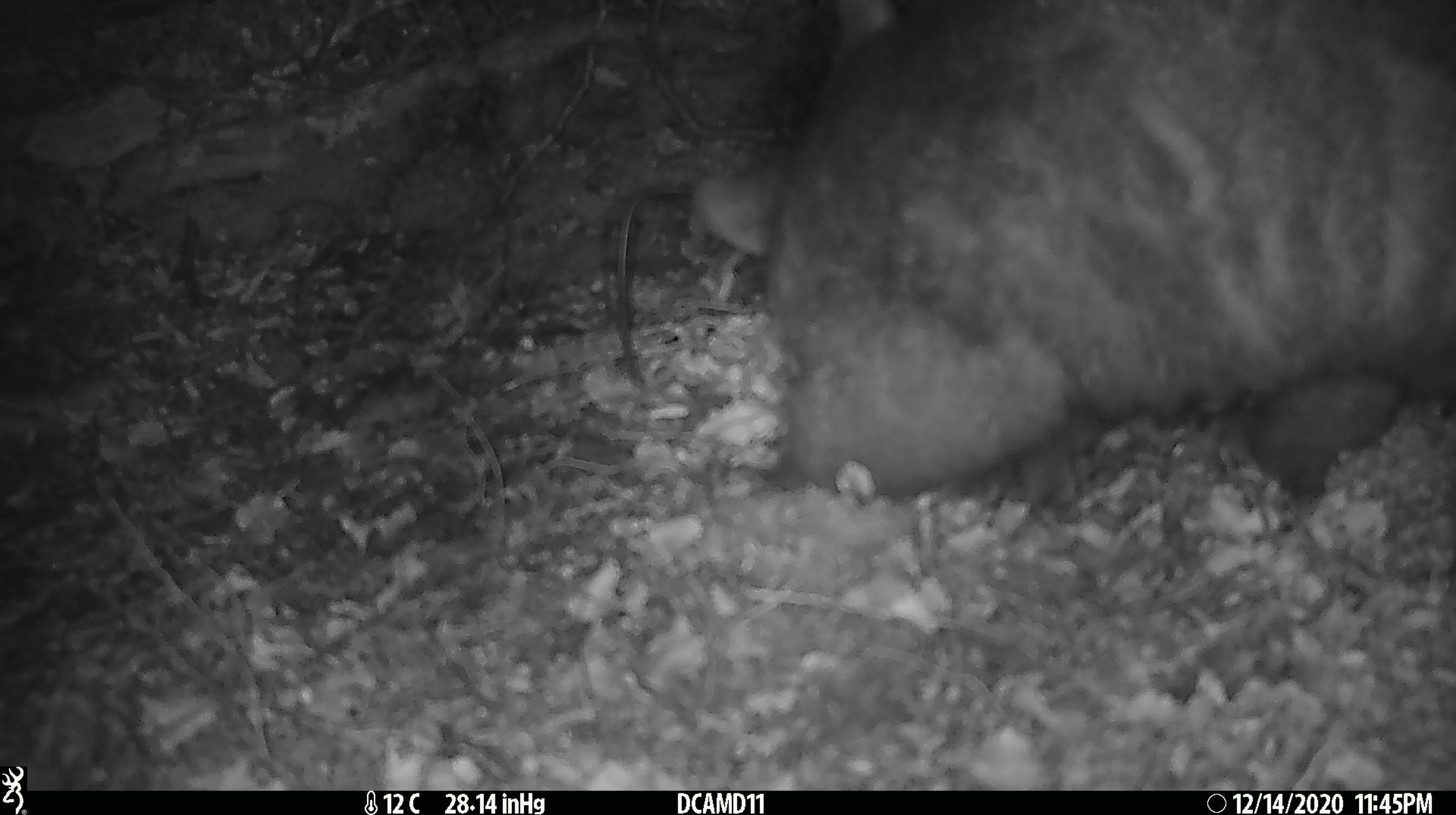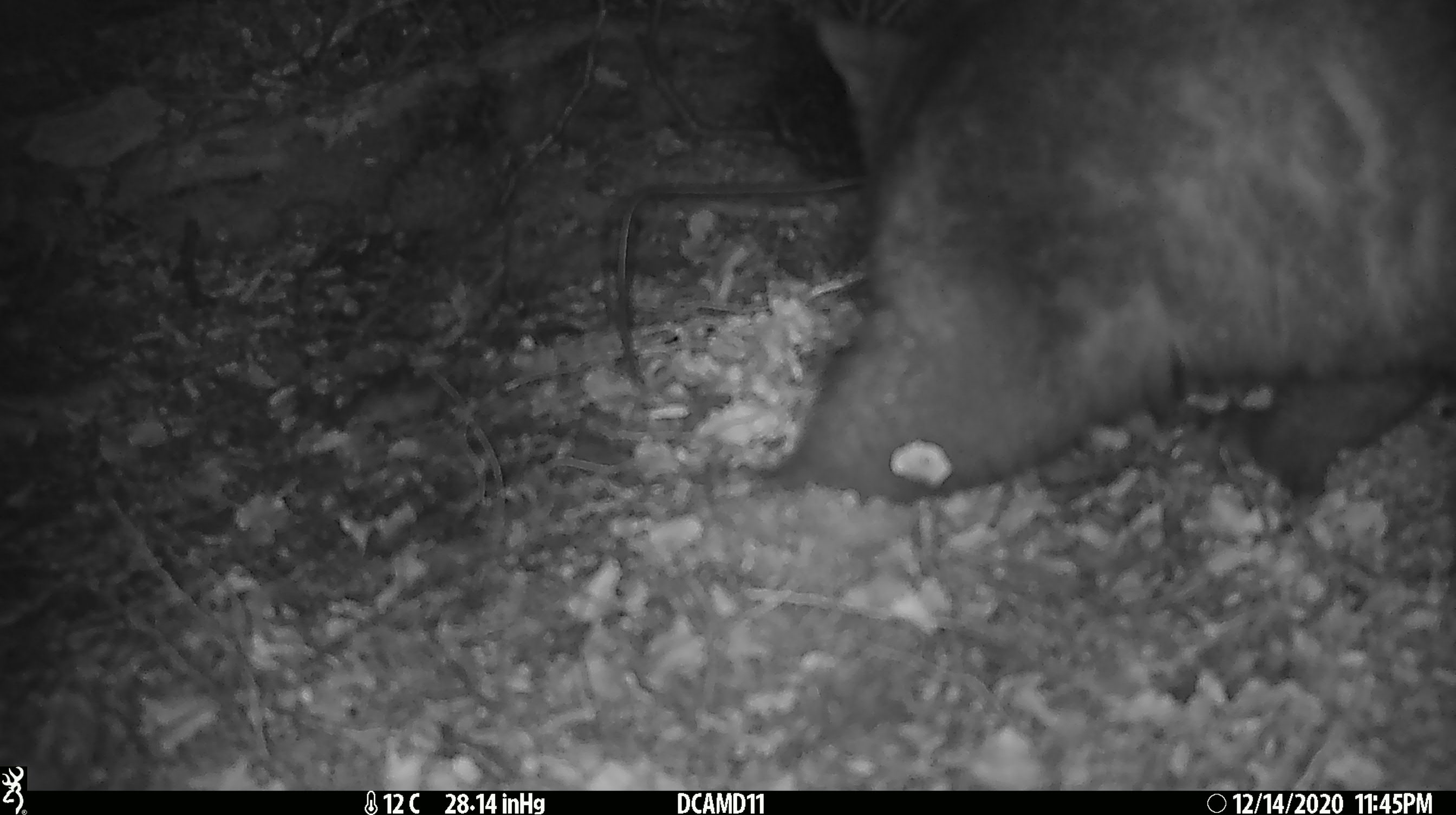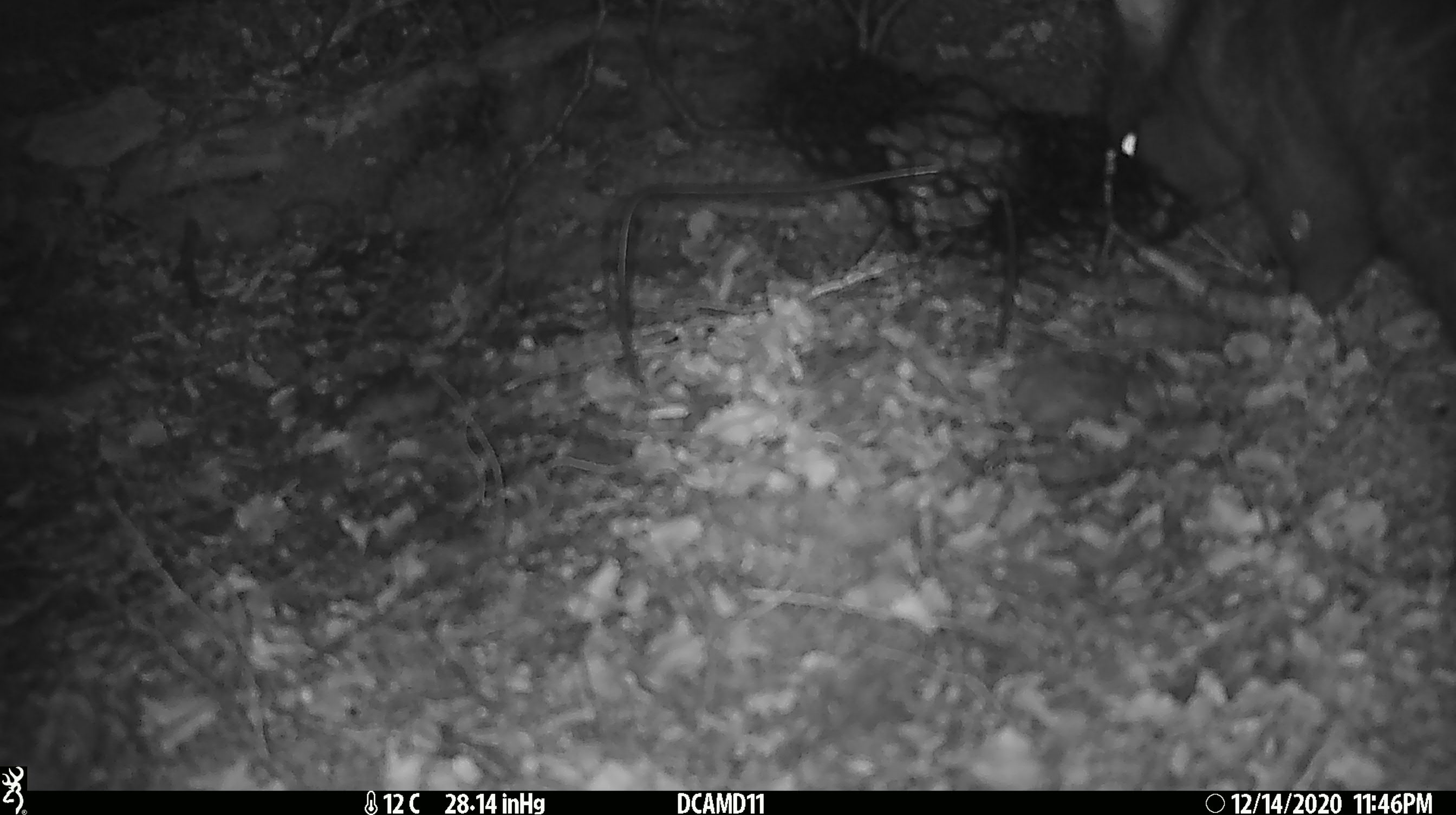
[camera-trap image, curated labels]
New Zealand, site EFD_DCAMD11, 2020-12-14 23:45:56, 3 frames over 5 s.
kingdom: Animalia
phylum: Chordata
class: Mammalia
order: Diprotodontia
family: Phalangeridae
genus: Trichosurus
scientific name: Trichosurus vulpecula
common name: common brushtail possum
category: possum